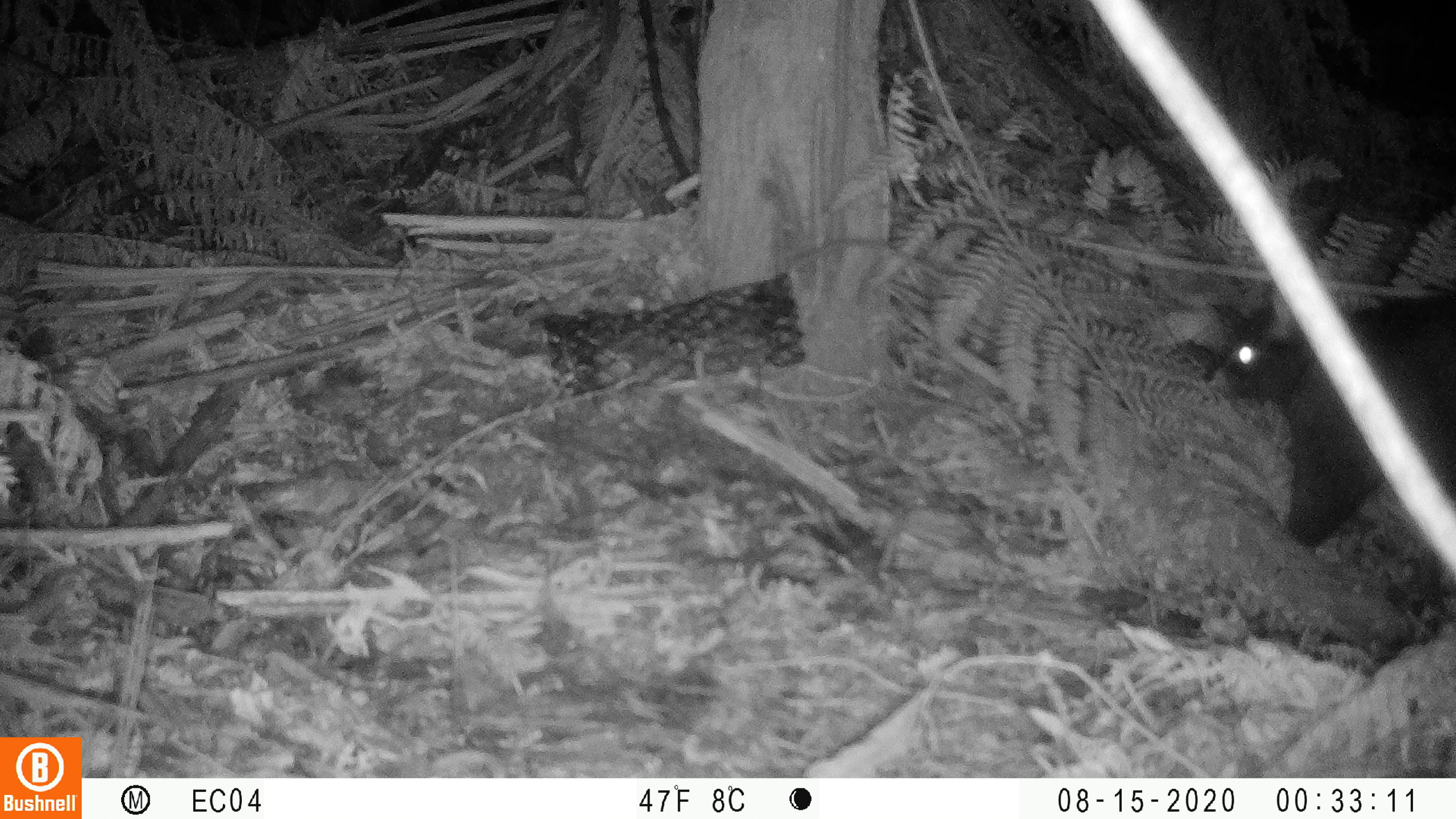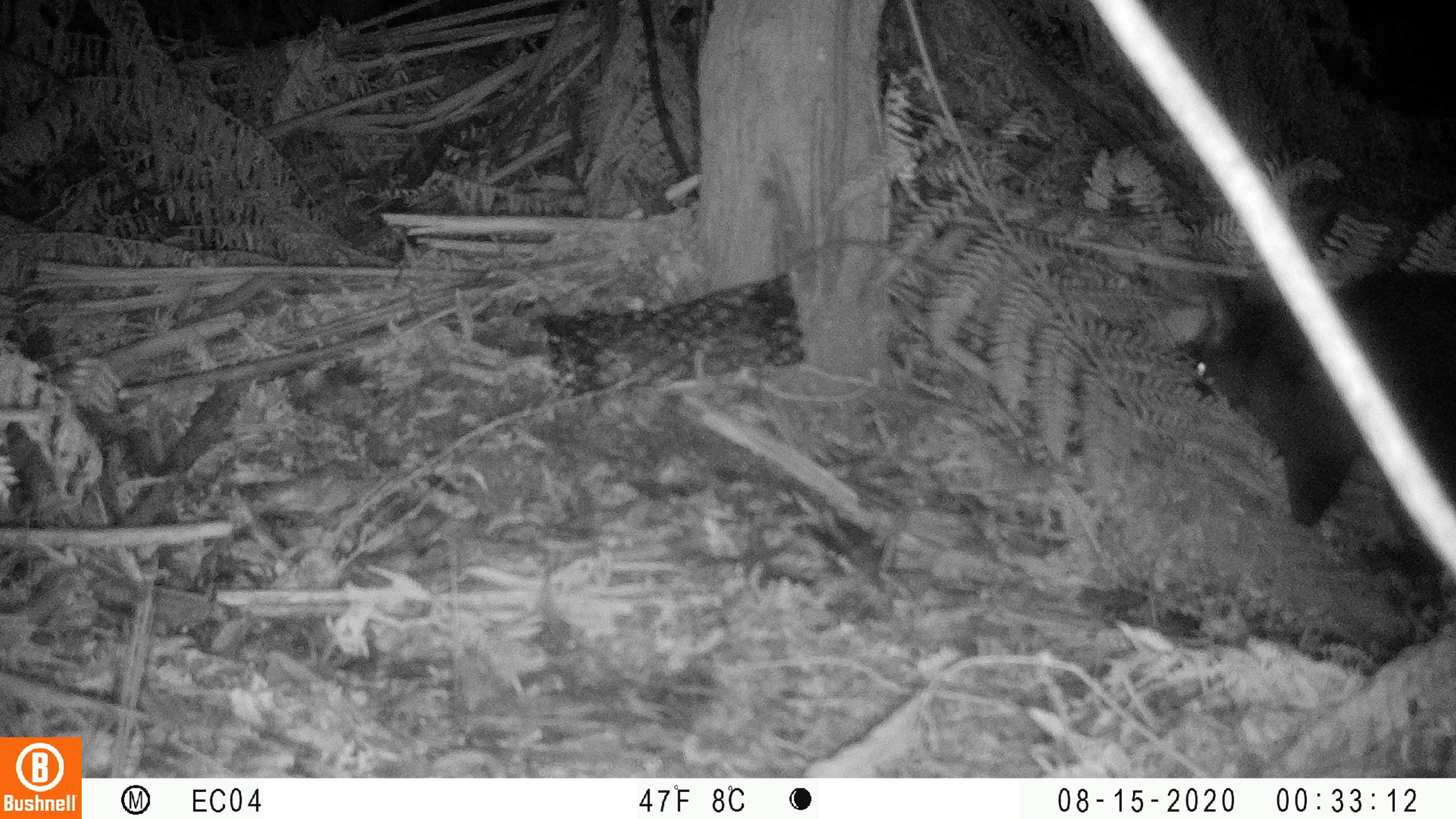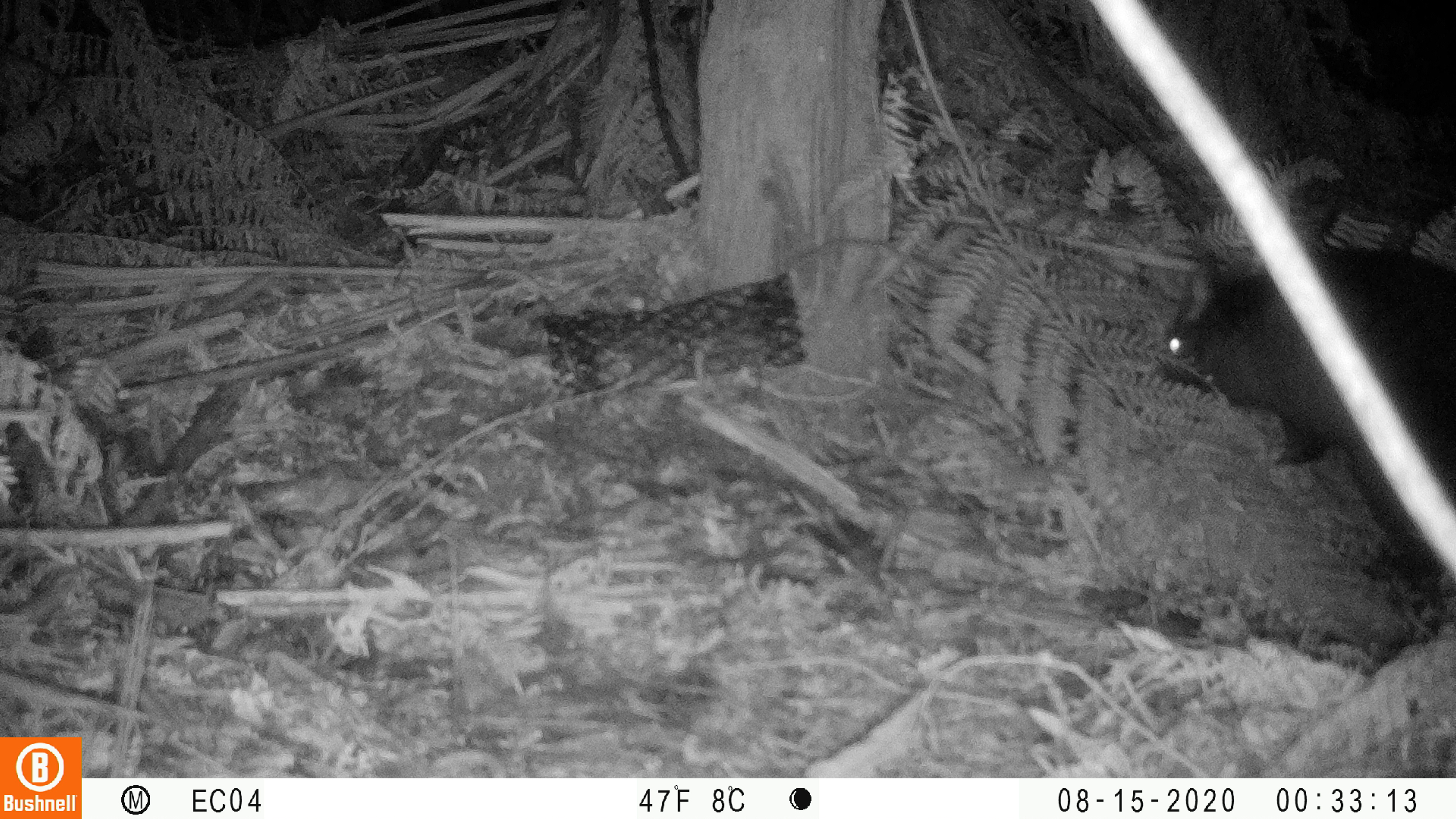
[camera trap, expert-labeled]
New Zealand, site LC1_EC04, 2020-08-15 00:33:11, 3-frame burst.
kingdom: Animalia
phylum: Chordata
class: Mammalia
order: Diprotodontia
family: Phalangeridae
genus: Trichosurus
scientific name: Trichosurus vulpecula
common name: common brushtail possum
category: possum